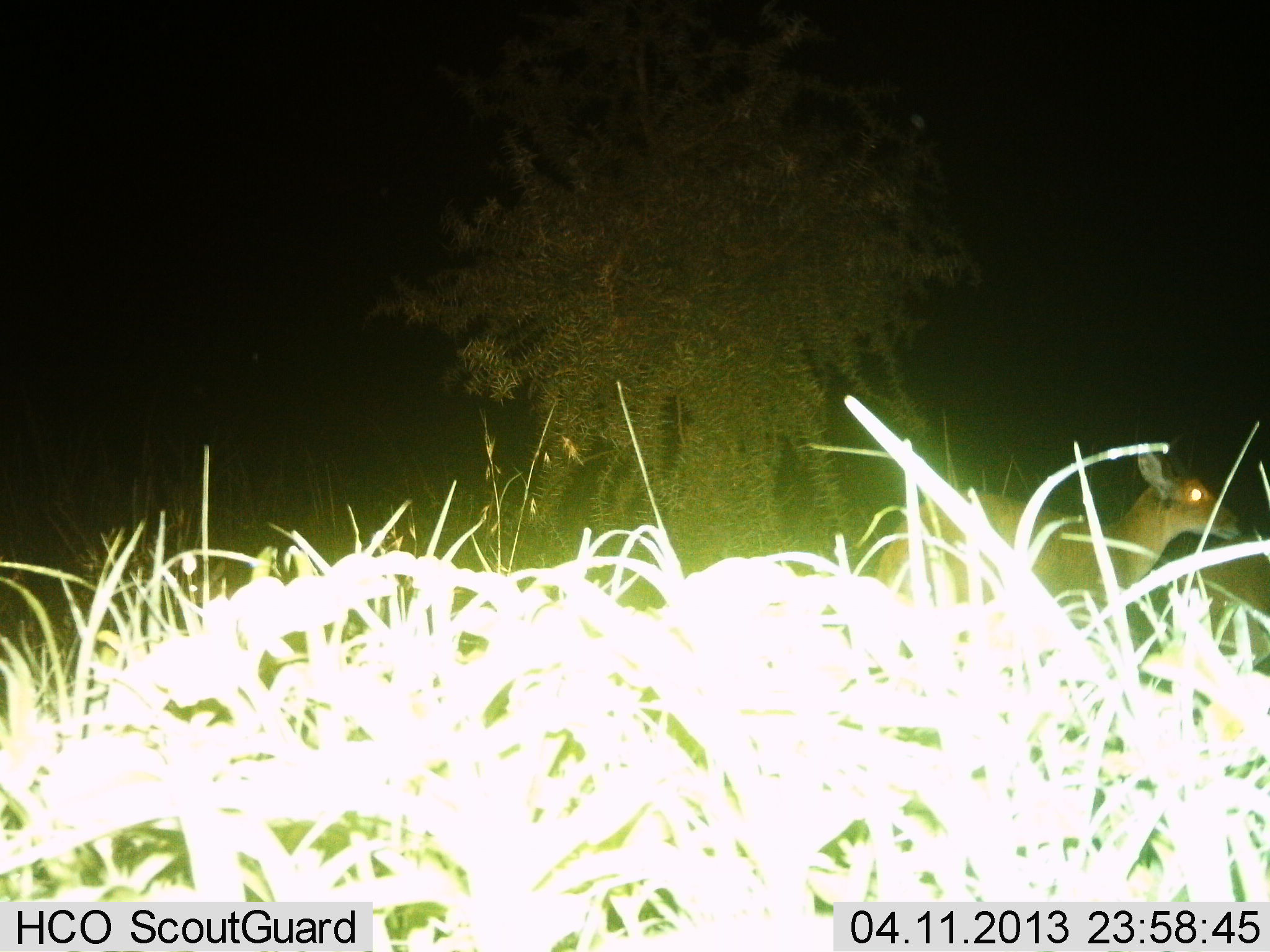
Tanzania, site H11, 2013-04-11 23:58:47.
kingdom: Animalia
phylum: Chordata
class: Mammalia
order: Artiodactyla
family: Bovidae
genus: Redunca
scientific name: Redunca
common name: reedbuck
Reedbuck (Redunca), count 1. Behavior (volunteer vote fractions): standing 81%, resting 0%, moving 19%, interacting 0%. Young present (vote fraction): 0%. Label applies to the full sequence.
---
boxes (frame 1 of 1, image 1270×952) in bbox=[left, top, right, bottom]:
animal: bbox=[850, 442, 1244, 644]